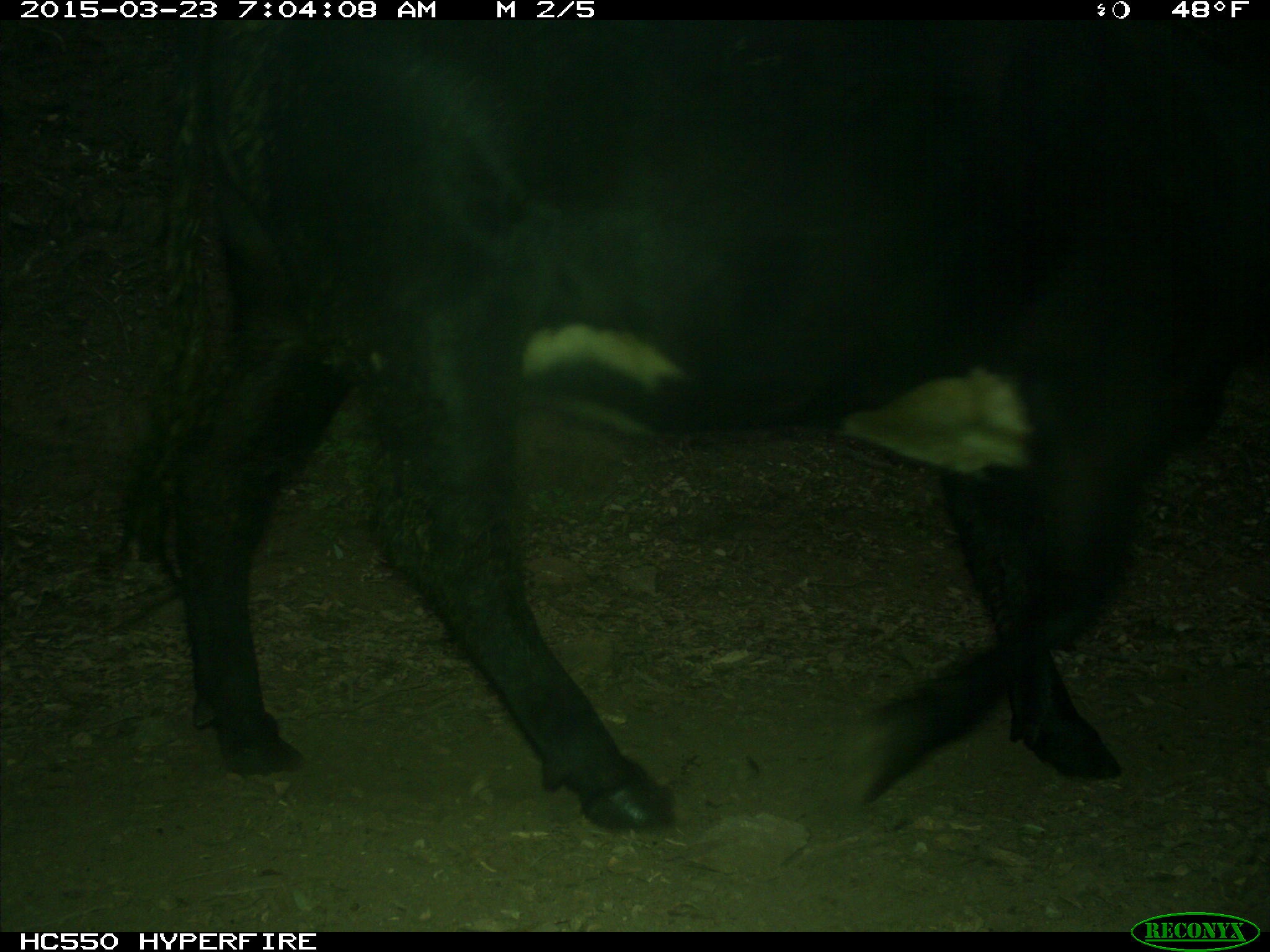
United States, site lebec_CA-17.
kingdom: Animalia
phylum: Chordata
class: Mammalia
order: Artiodactyla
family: Bovidae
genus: Bos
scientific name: Bos taurus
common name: domestic cow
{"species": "Bos taurus (domestic cow)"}